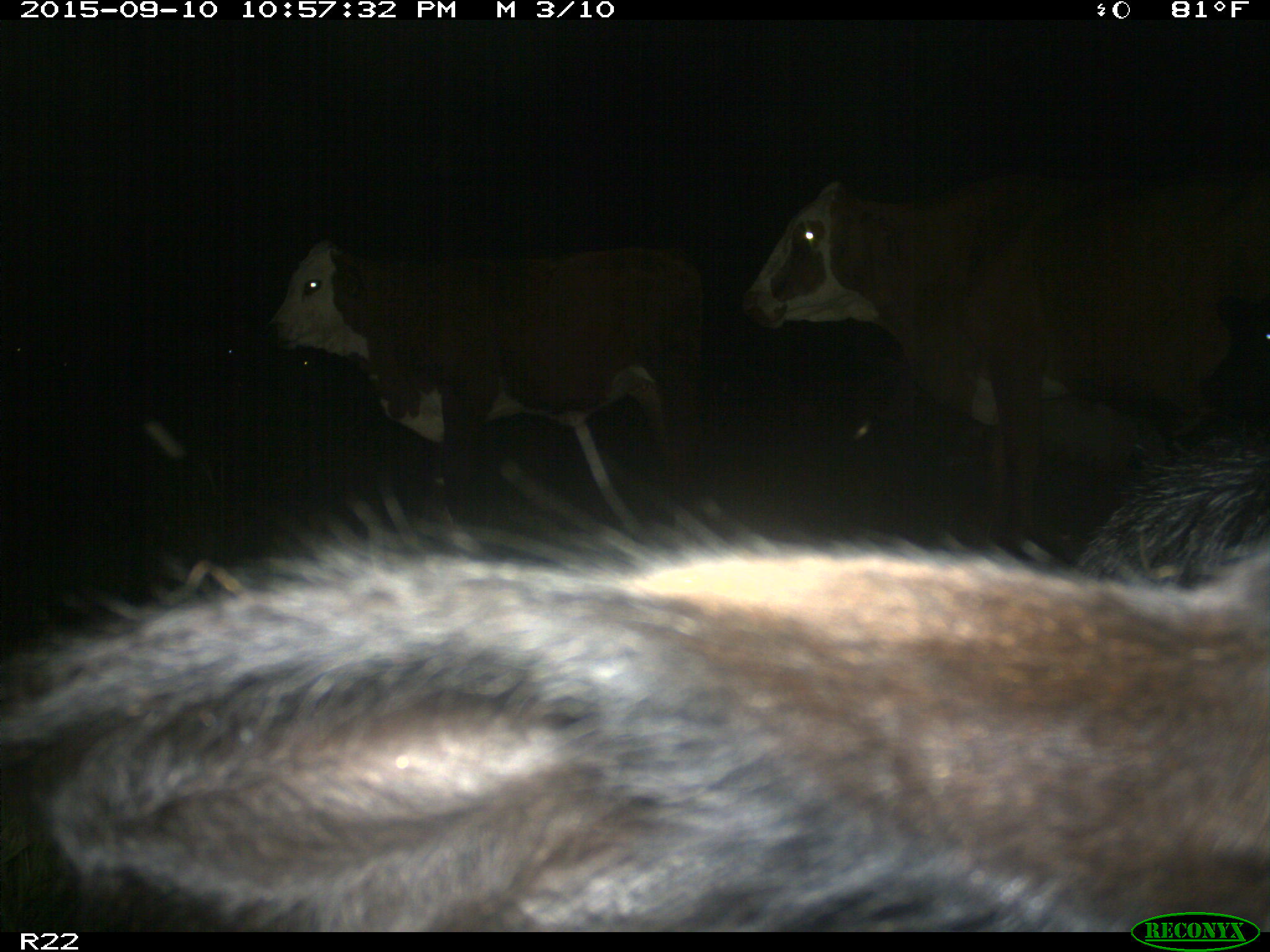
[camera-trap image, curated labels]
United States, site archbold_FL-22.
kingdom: Animalia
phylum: Chordata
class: Mammalia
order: Artiodactyla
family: Bovidae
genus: Bos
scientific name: Bos taurus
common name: domestic cow